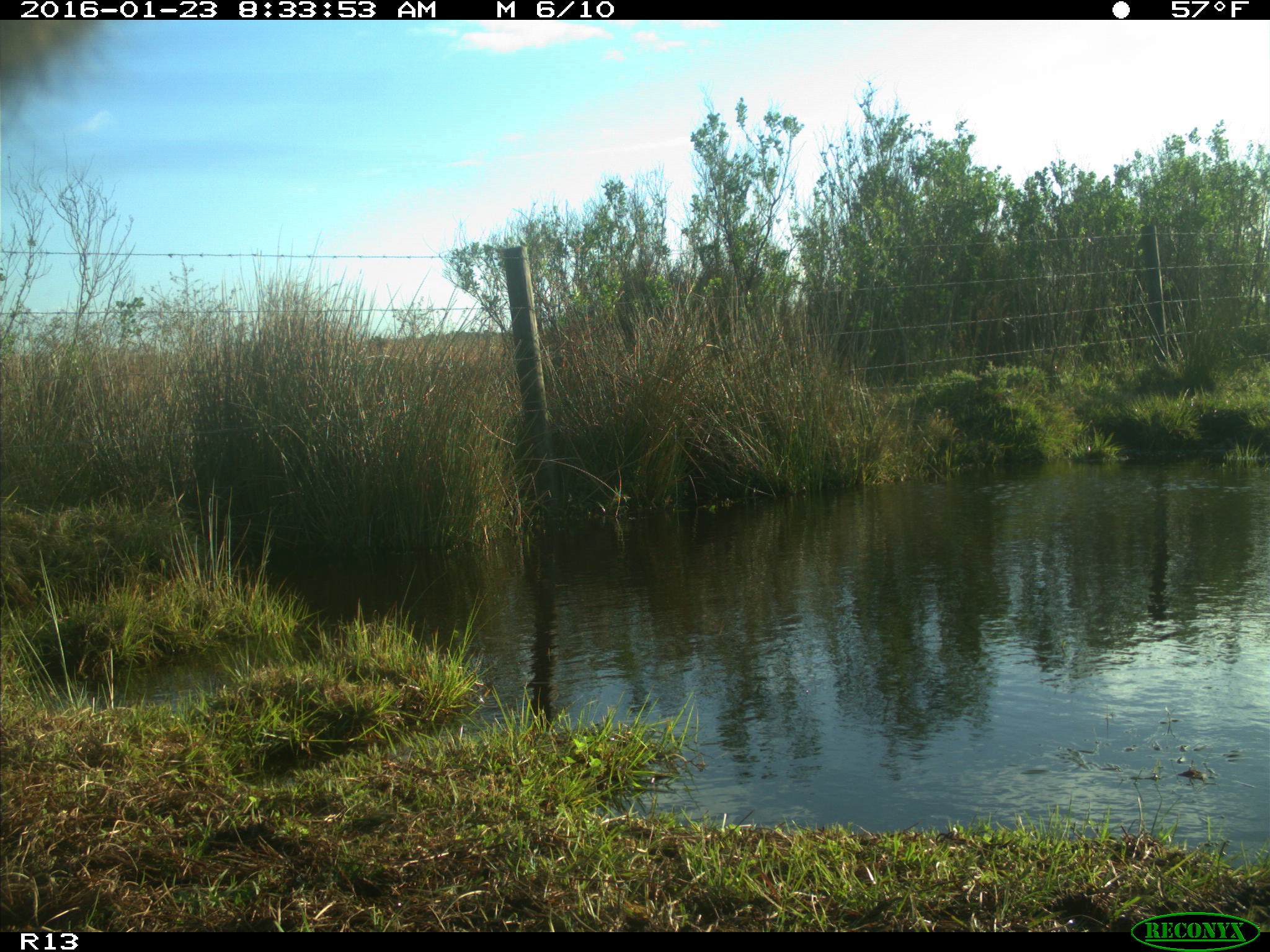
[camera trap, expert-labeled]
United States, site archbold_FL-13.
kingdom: Animalia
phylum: Chordata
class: Mammalia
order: Artiodactyla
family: Bovidae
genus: Bos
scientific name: Bos taurus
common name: domestic cow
Bos taurus (domestic cow).